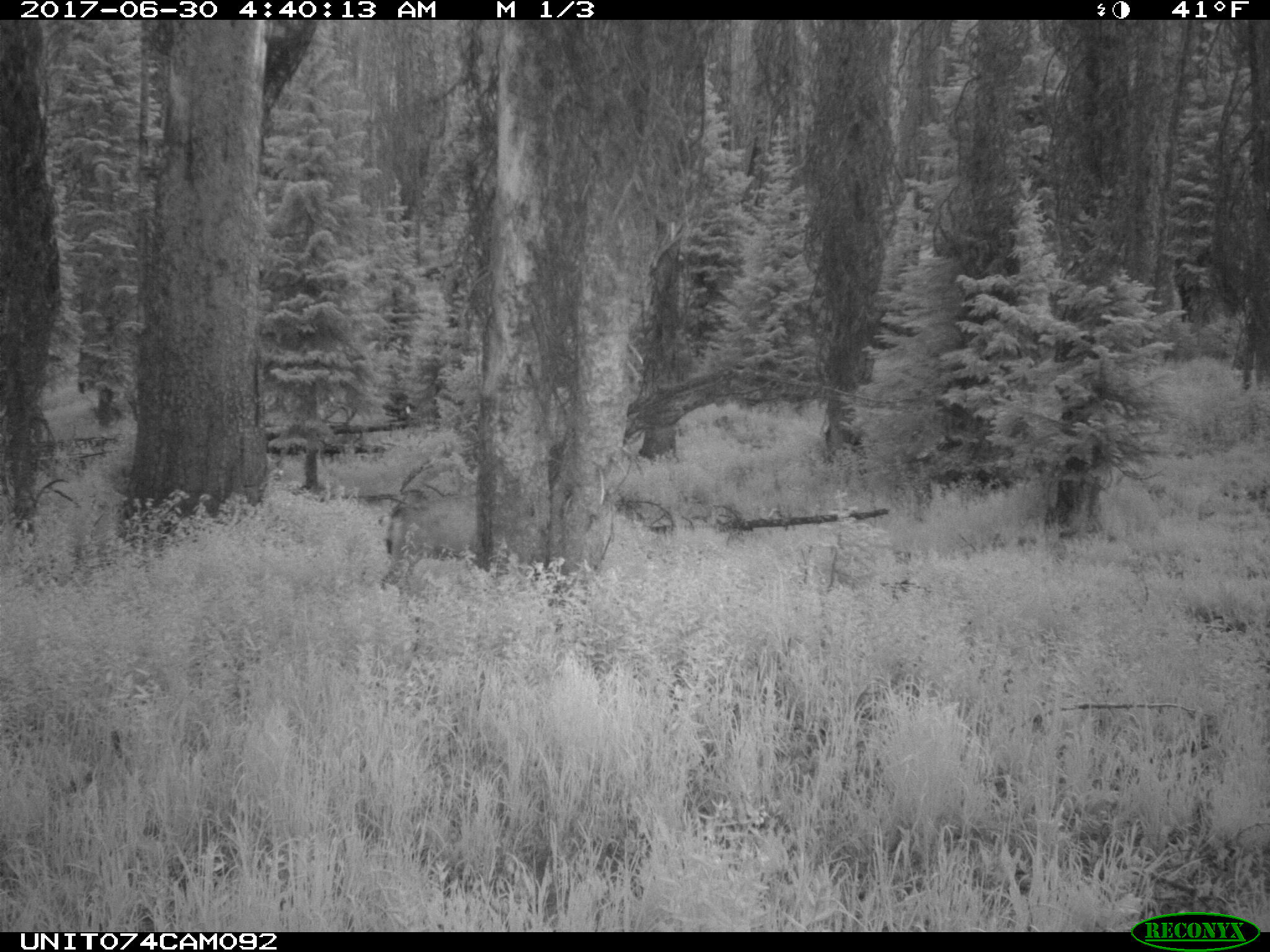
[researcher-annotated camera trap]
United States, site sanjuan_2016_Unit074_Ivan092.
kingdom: Animalia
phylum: Chordata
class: Mammalia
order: Artiodactyla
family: Cervidae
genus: Odocoileus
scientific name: Odocoileus hemionus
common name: mule deer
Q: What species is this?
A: Odocoileus hemionus (mule deer).